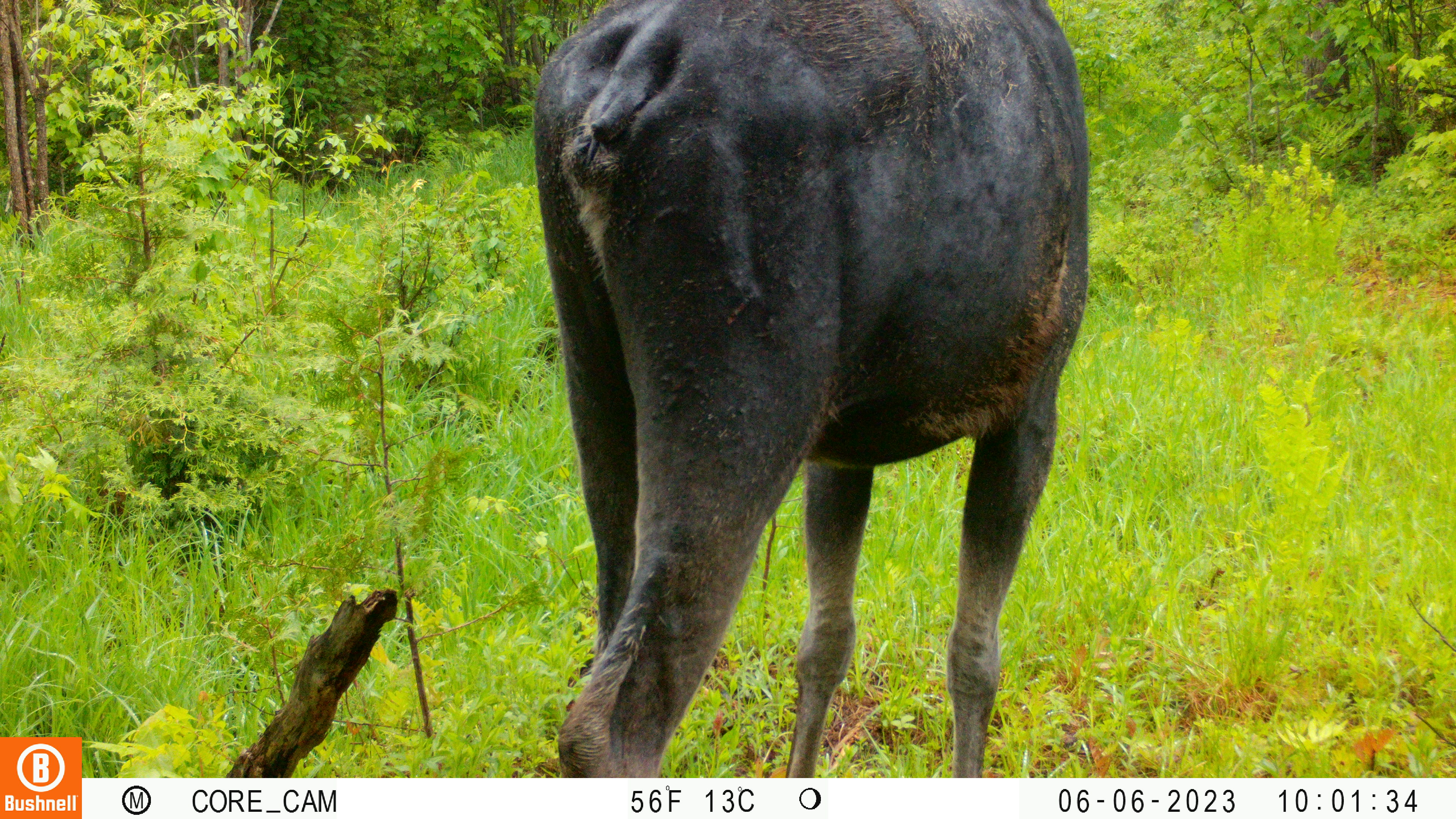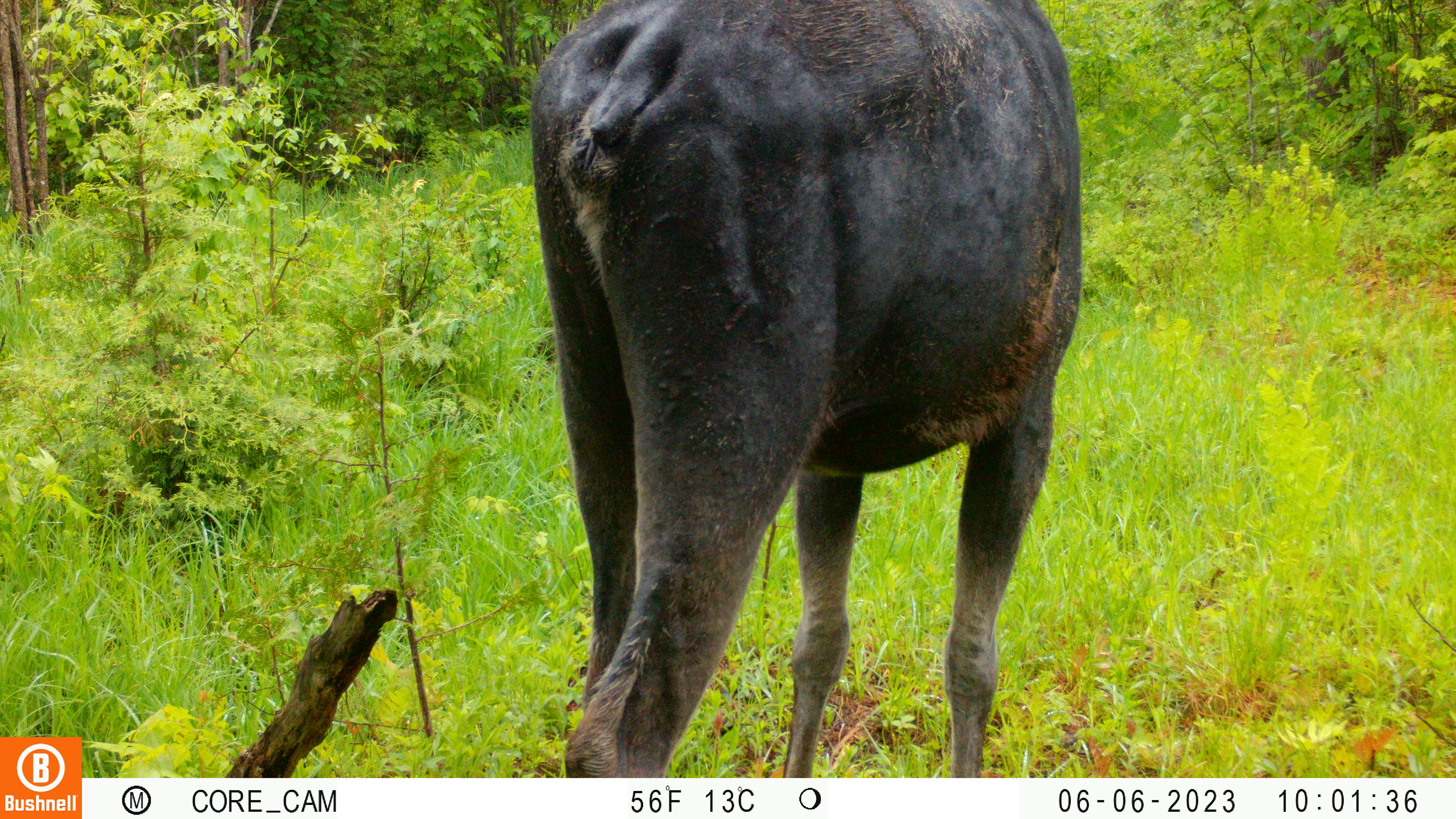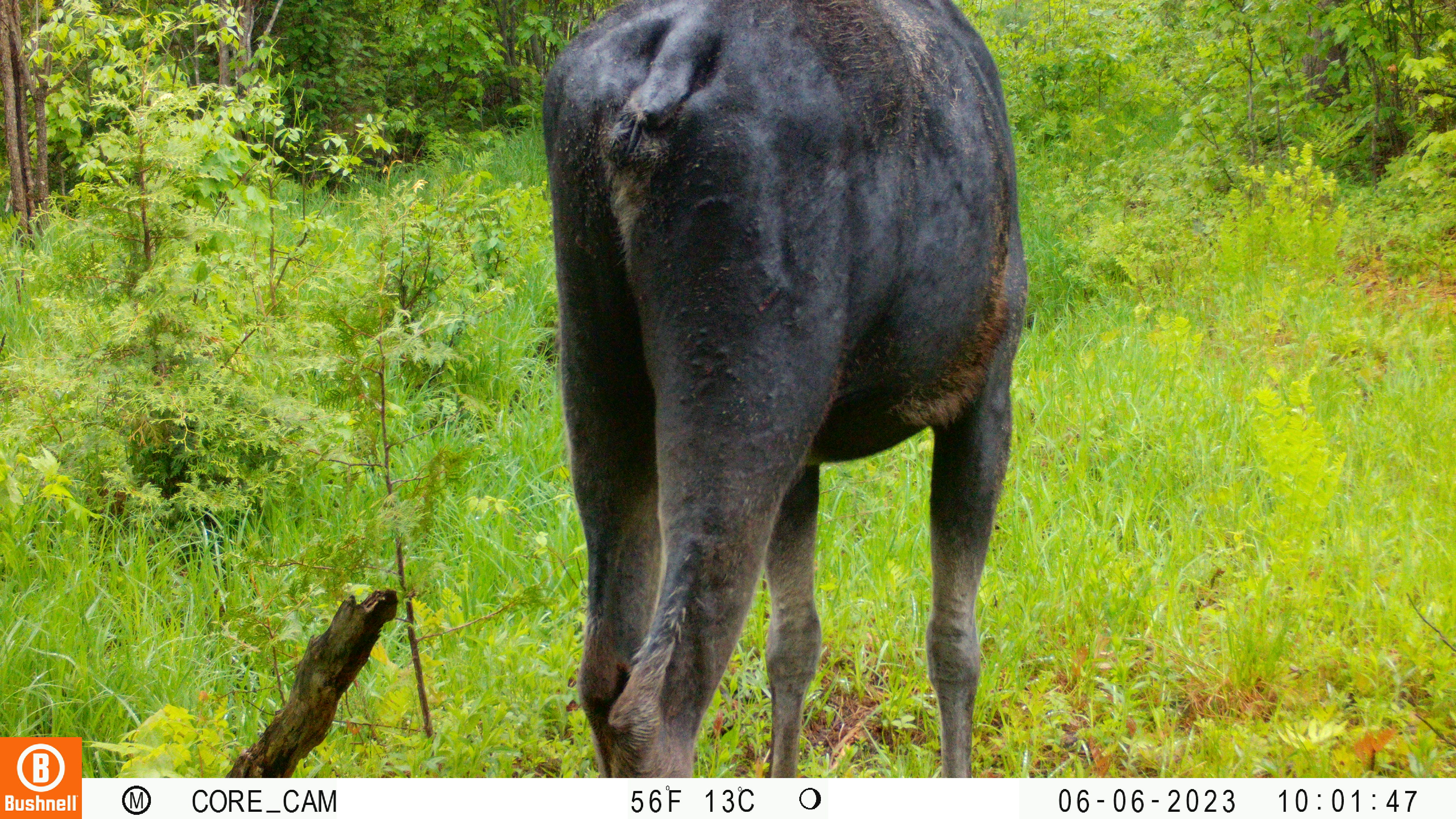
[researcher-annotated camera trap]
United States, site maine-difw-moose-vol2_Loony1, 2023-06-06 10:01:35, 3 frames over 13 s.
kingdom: Animalia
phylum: Chordata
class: Mammalia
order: Artiodactyla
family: Cervidae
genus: Alces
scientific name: Alces alces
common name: moose